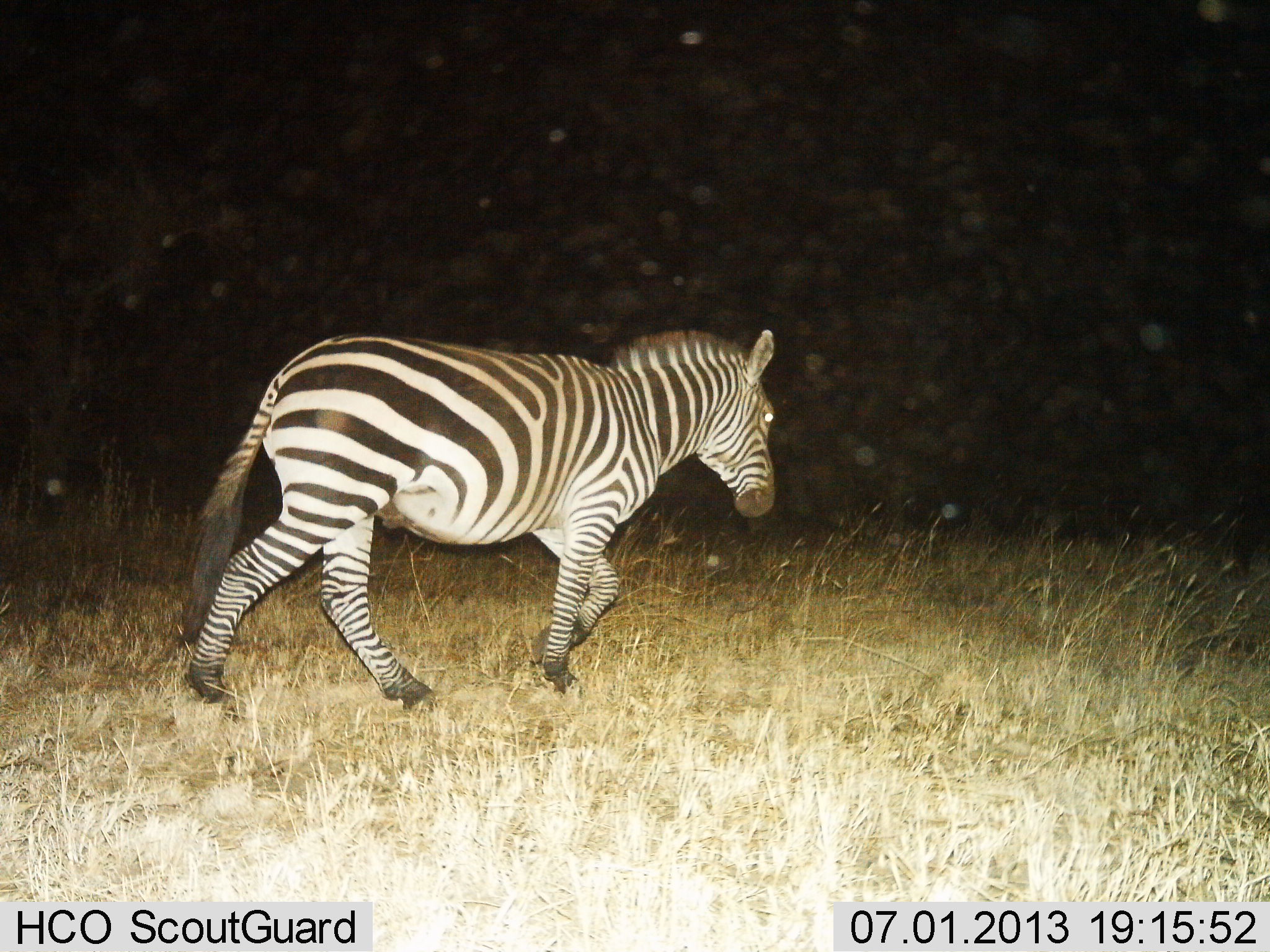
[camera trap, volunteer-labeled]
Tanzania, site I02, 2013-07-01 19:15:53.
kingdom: Animalia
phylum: Chordata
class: Mammalia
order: Perissodactyla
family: Equidae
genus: Equus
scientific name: Equus quagga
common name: plains zebra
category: zebra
Zebra (plains zebra) (Equus quagga), count 1. Behavior (volunteer vote fractions): standing 10%, resting 0%, moving 94%, interacting 0%. Young present (vote fraction): 0%. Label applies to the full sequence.